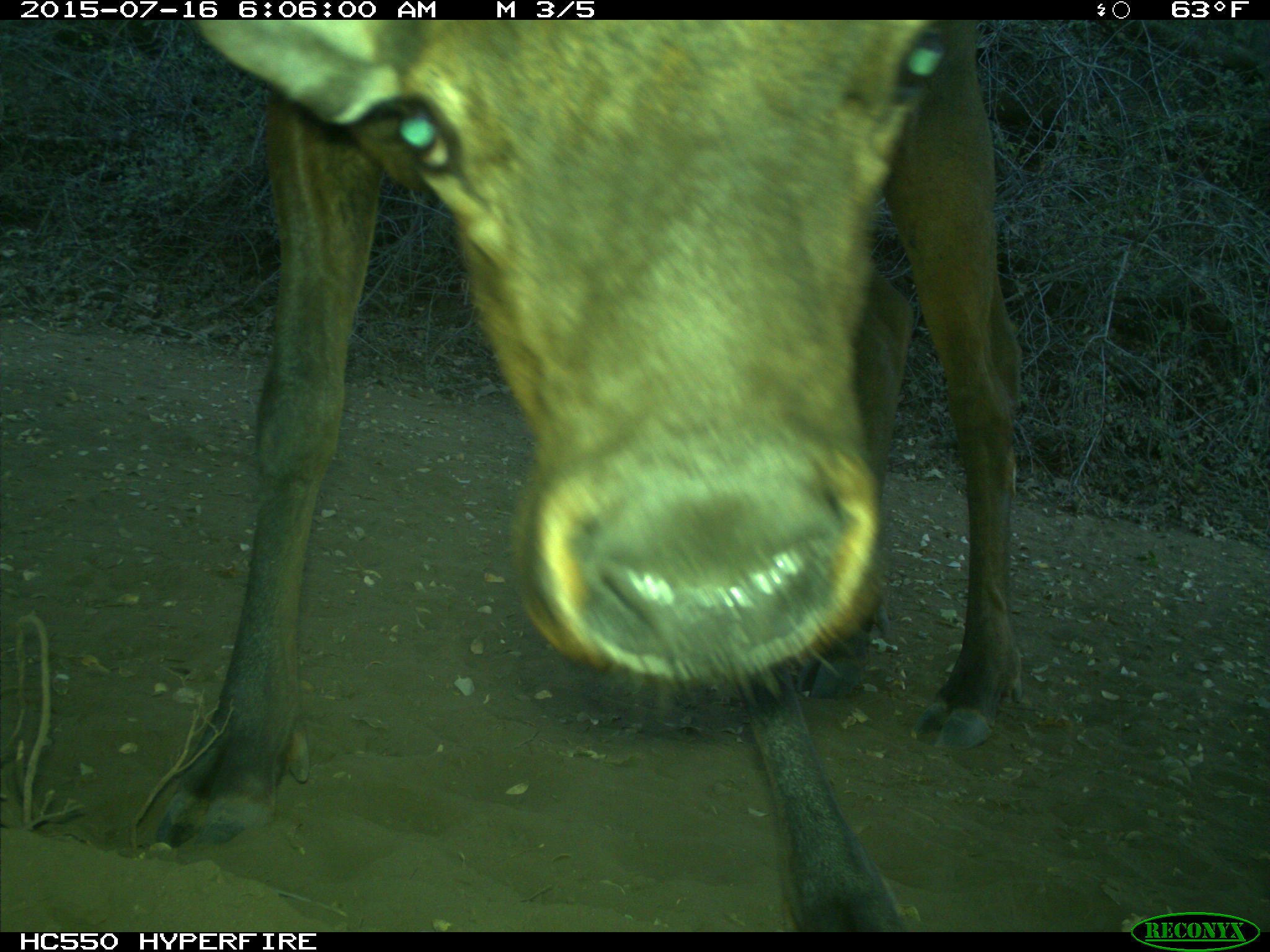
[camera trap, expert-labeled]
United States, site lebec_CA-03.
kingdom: Animalia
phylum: Chordata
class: Mammalia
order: Artiodactyla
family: Cervidae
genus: Cervus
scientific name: Cervus canadensis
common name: elk